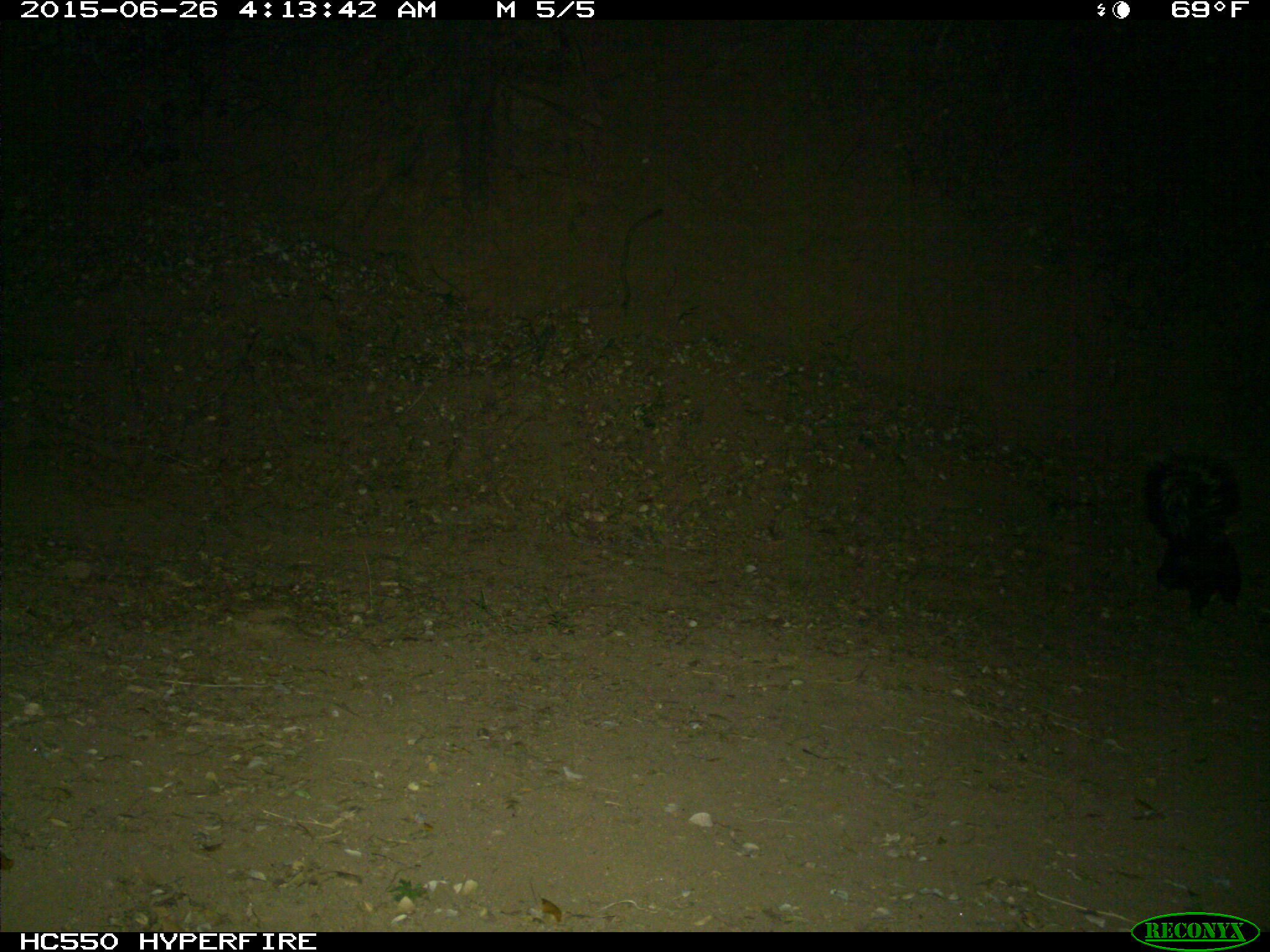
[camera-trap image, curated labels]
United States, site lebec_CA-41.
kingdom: Animalia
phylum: Chordata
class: Mammalia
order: Carnivora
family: Mephitidae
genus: Mephitis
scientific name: Mephitis mephitis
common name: striped skunk